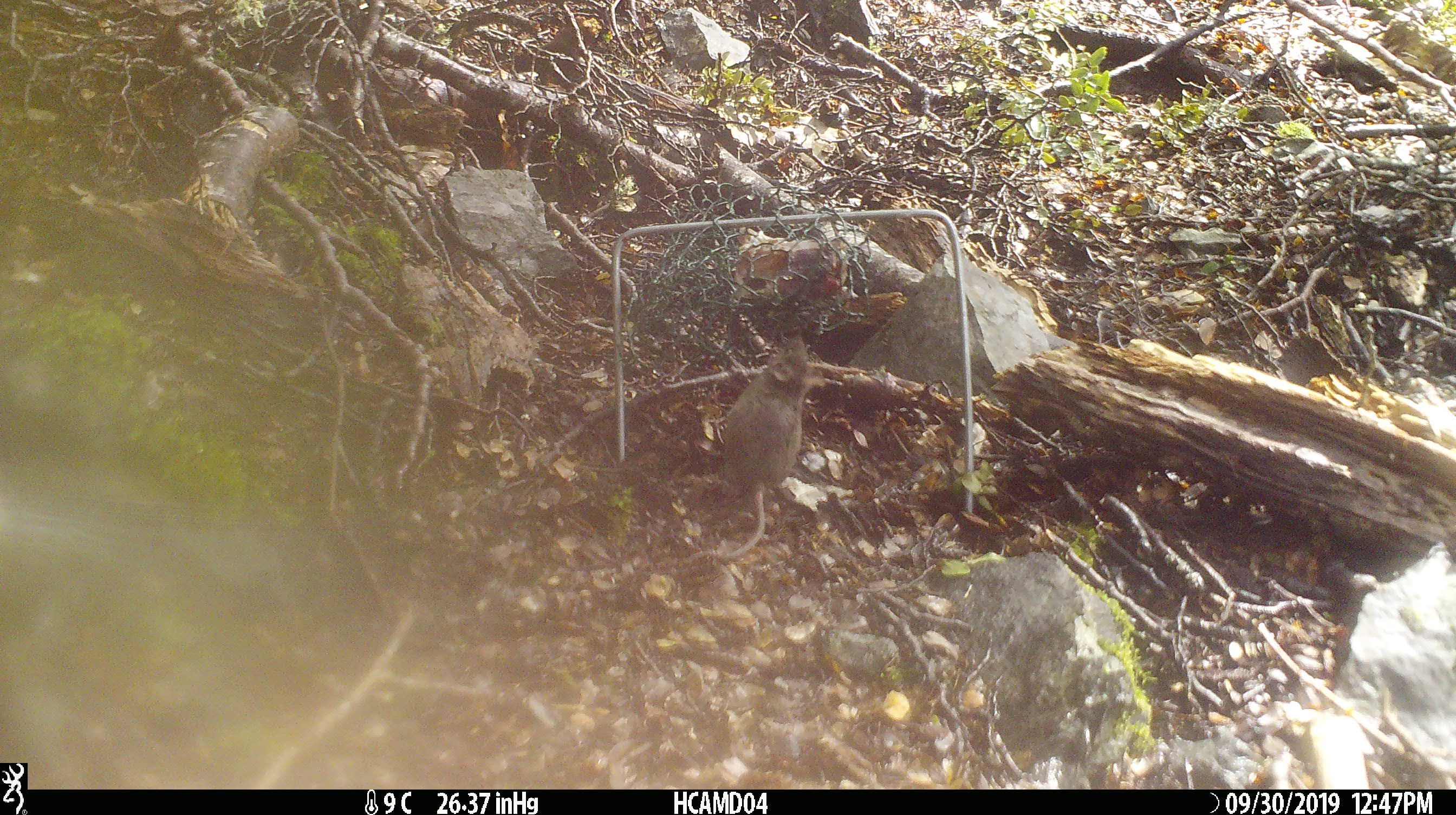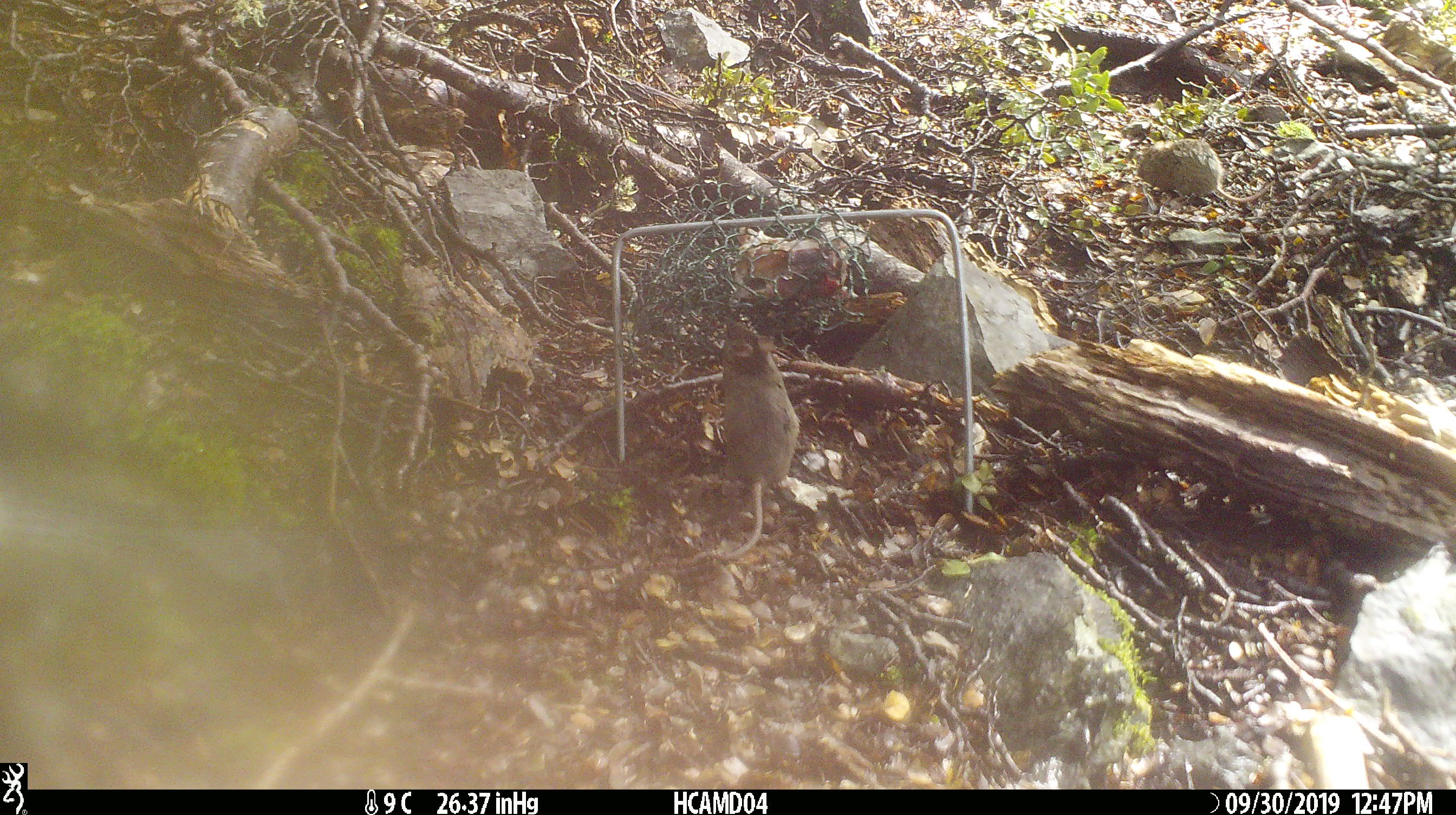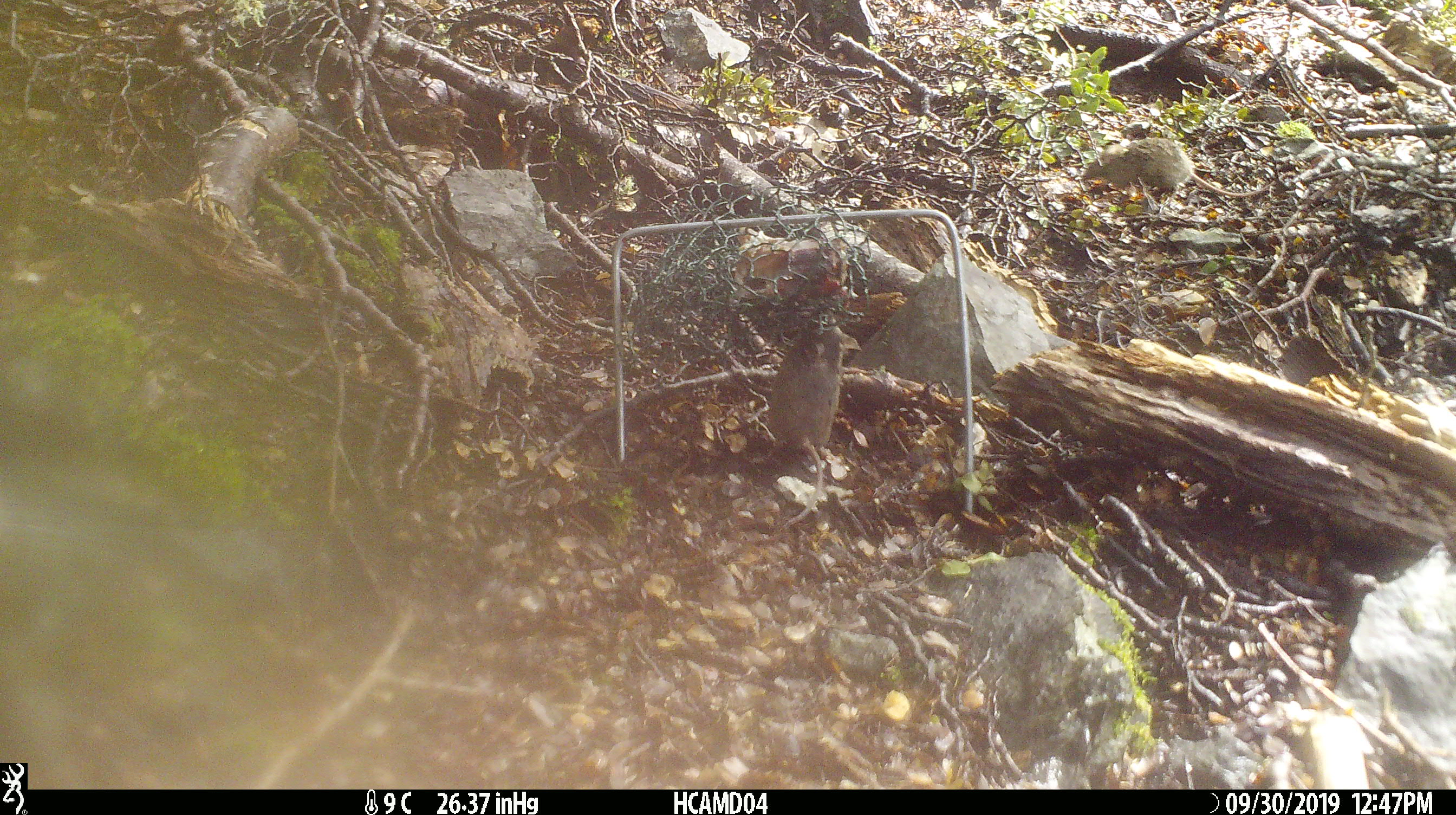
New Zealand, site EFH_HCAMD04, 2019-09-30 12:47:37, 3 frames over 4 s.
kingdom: Animalia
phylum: Chordata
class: Mammalia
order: Rodentia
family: Muridae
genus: Mus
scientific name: Mus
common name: mouse